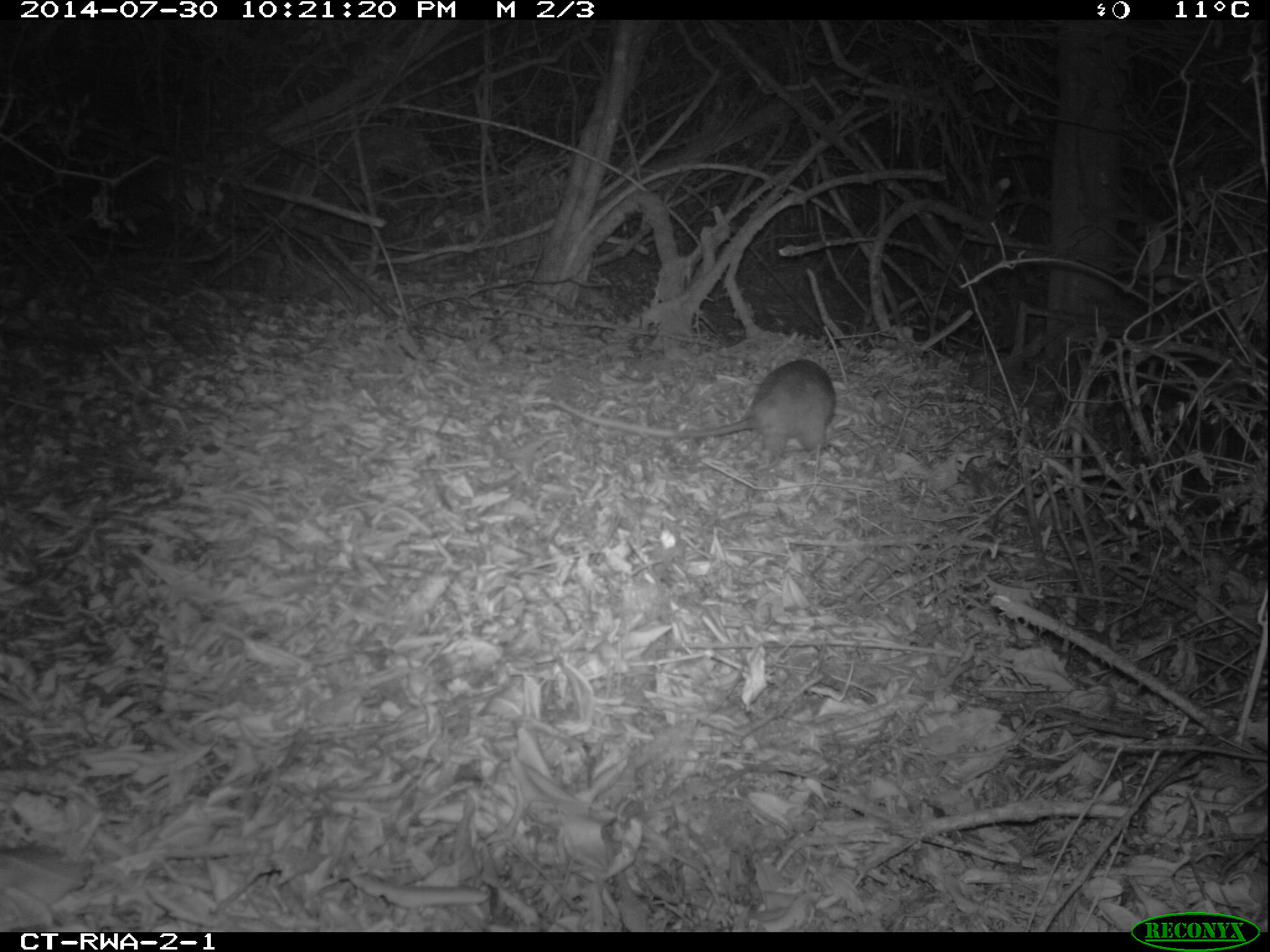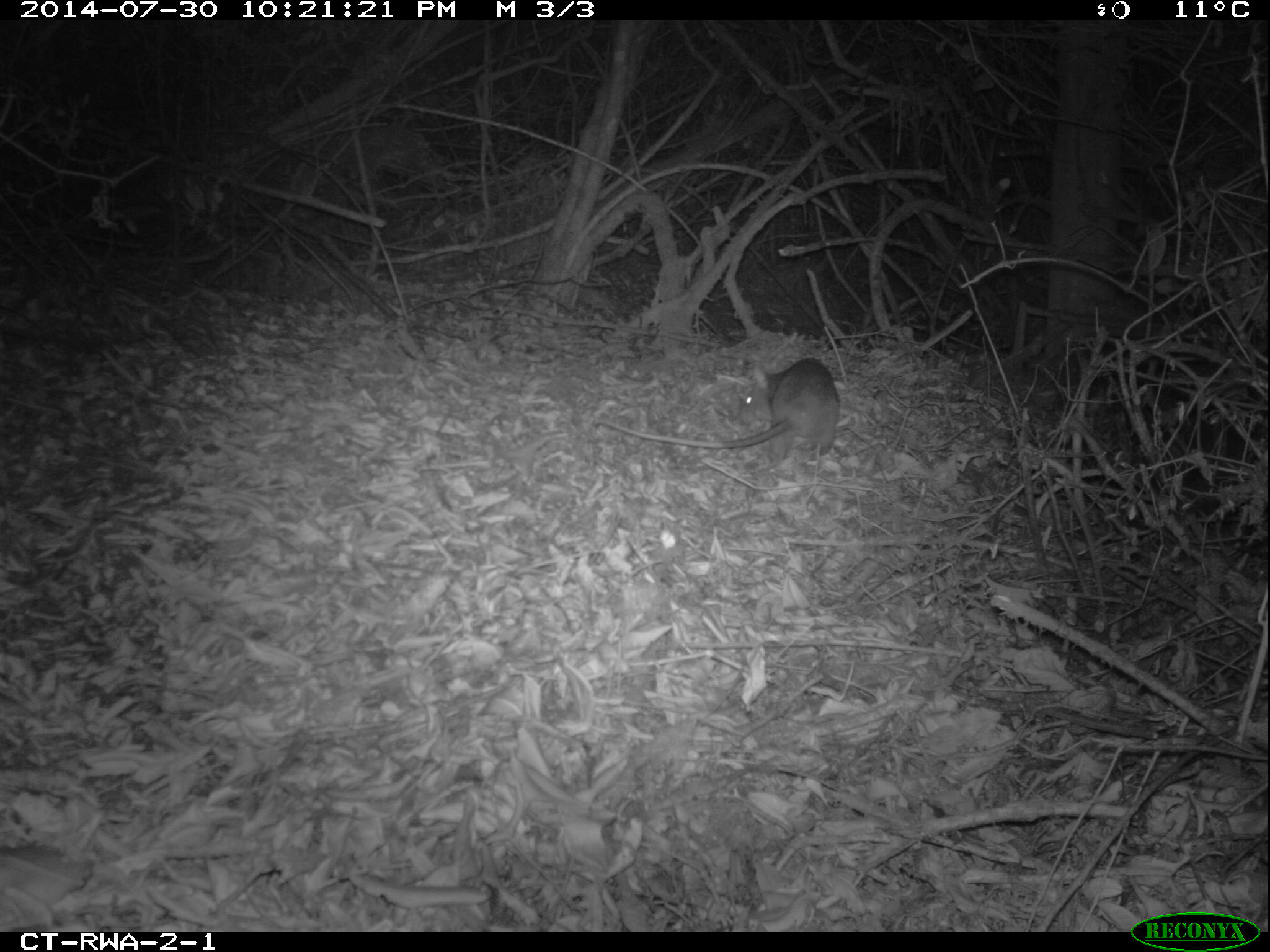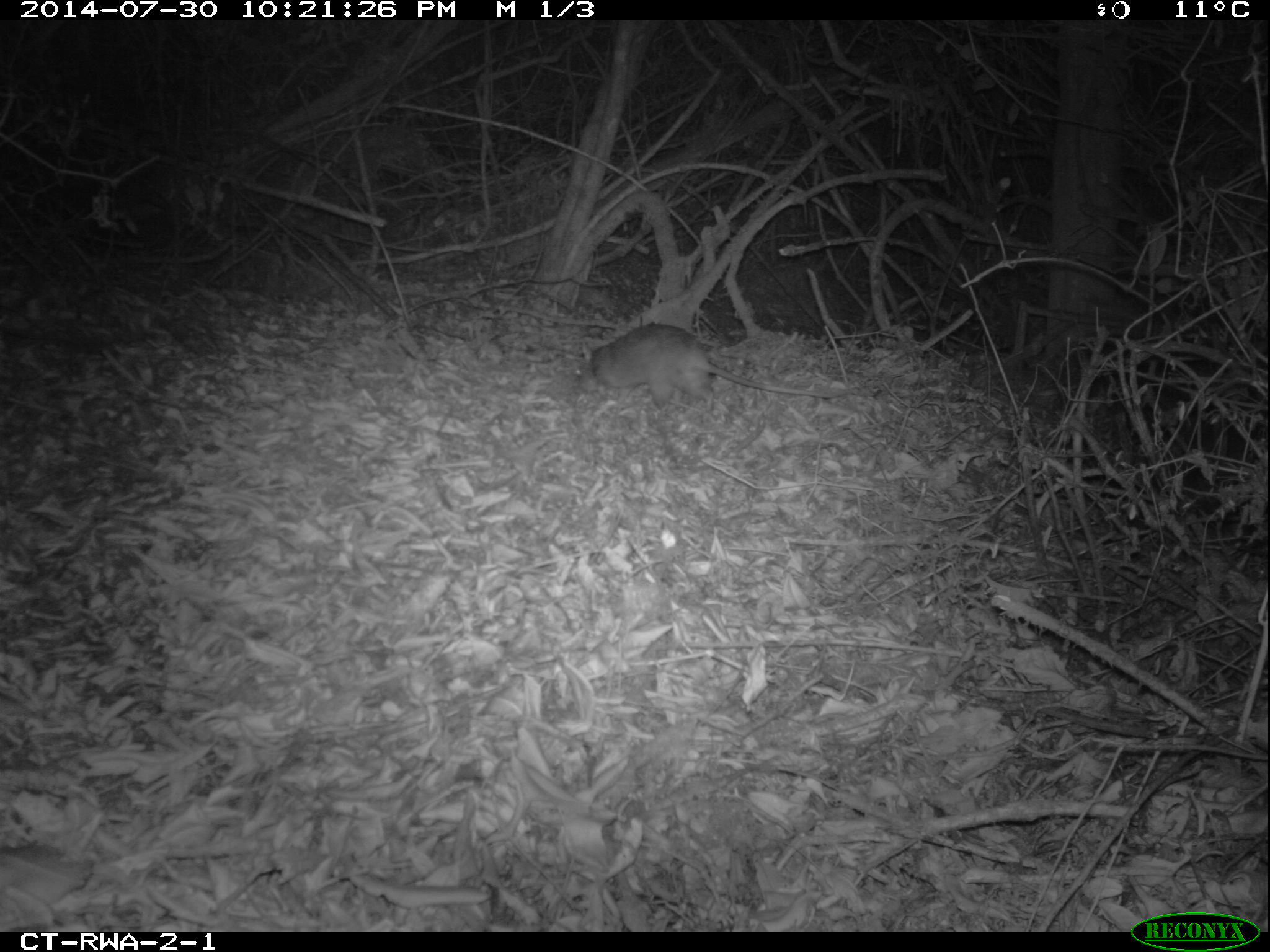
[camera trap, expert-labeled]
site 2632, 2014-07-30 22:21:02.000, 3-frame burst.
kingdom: Animalia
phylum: Chordata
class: Mammalia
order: Rodentia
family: Nesomyidae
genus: Cricetomys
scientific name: Cricetomys gambianus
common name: african giant pouched rat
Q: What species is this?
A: Cricetomys gambianus (african giant pouched rat).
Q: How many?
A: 1.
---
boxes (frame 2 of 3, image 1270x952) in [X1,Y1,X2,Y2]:
cricetomys gambianus: [595,358,840,461]